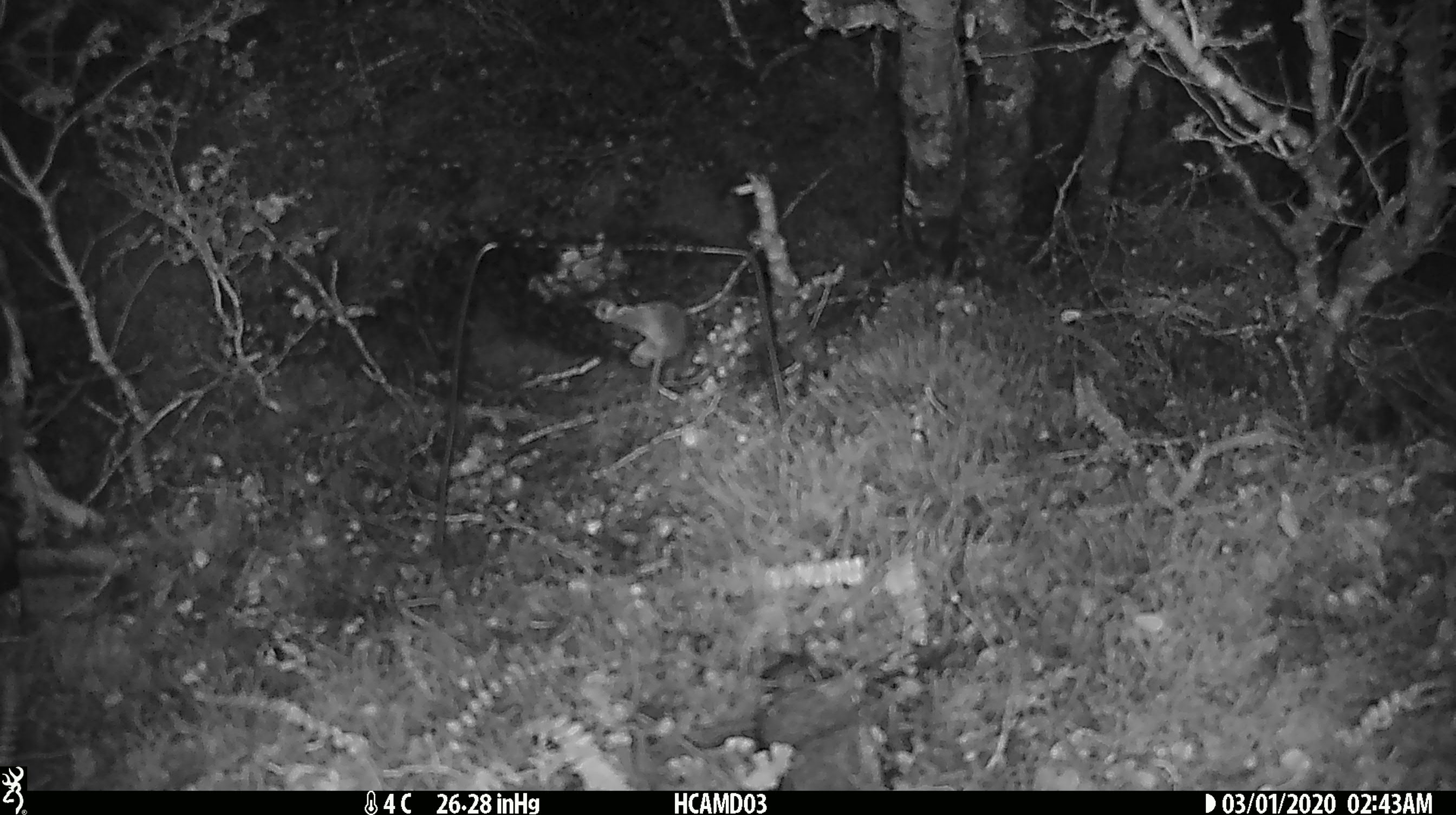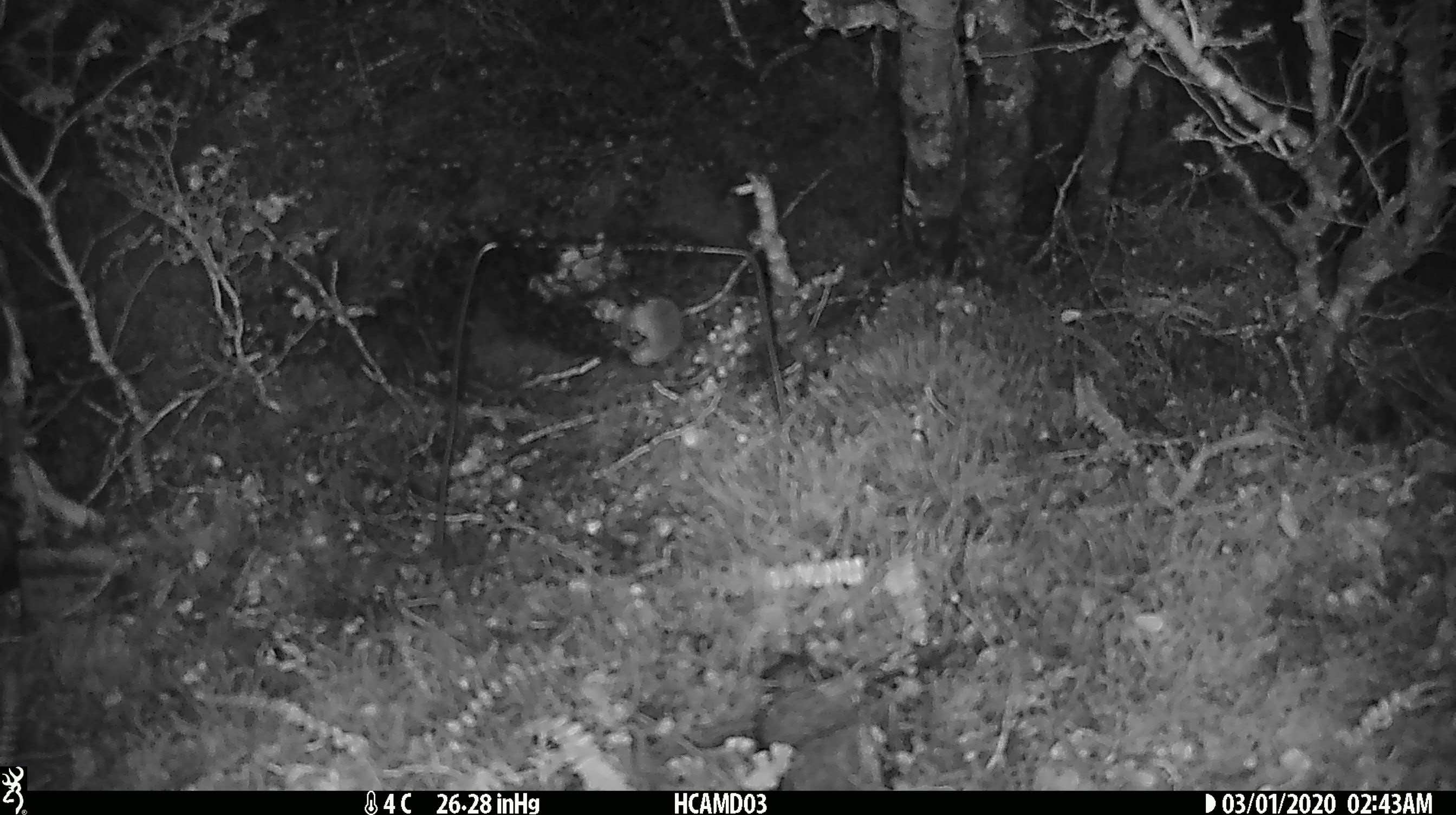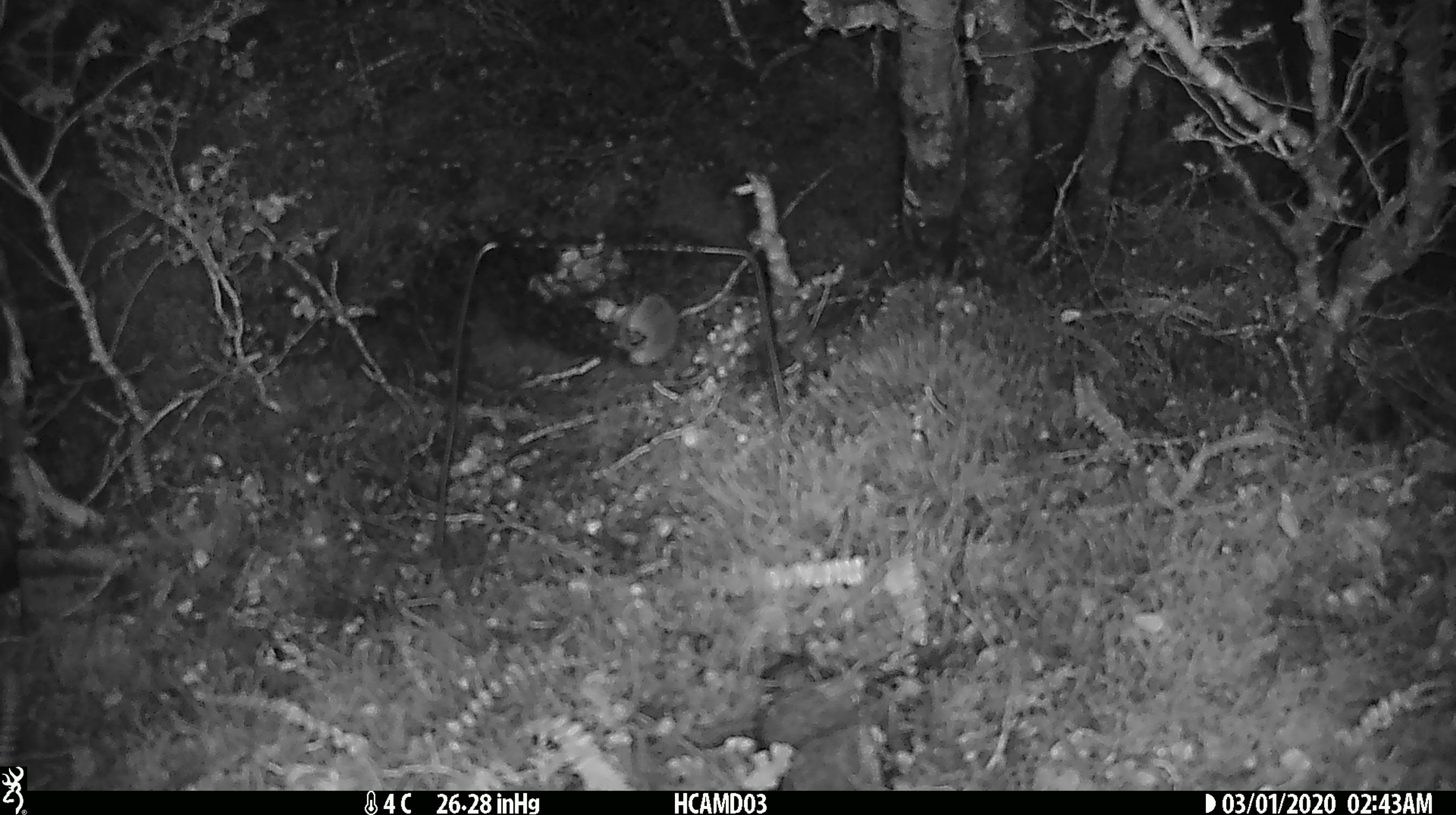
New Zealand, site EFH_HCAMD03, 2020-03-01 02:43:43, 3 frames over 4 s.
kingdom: Animalia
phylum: Chordata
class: Mammalia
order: Rodentia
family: Muridae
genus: Mus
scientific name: Mus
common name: mouse